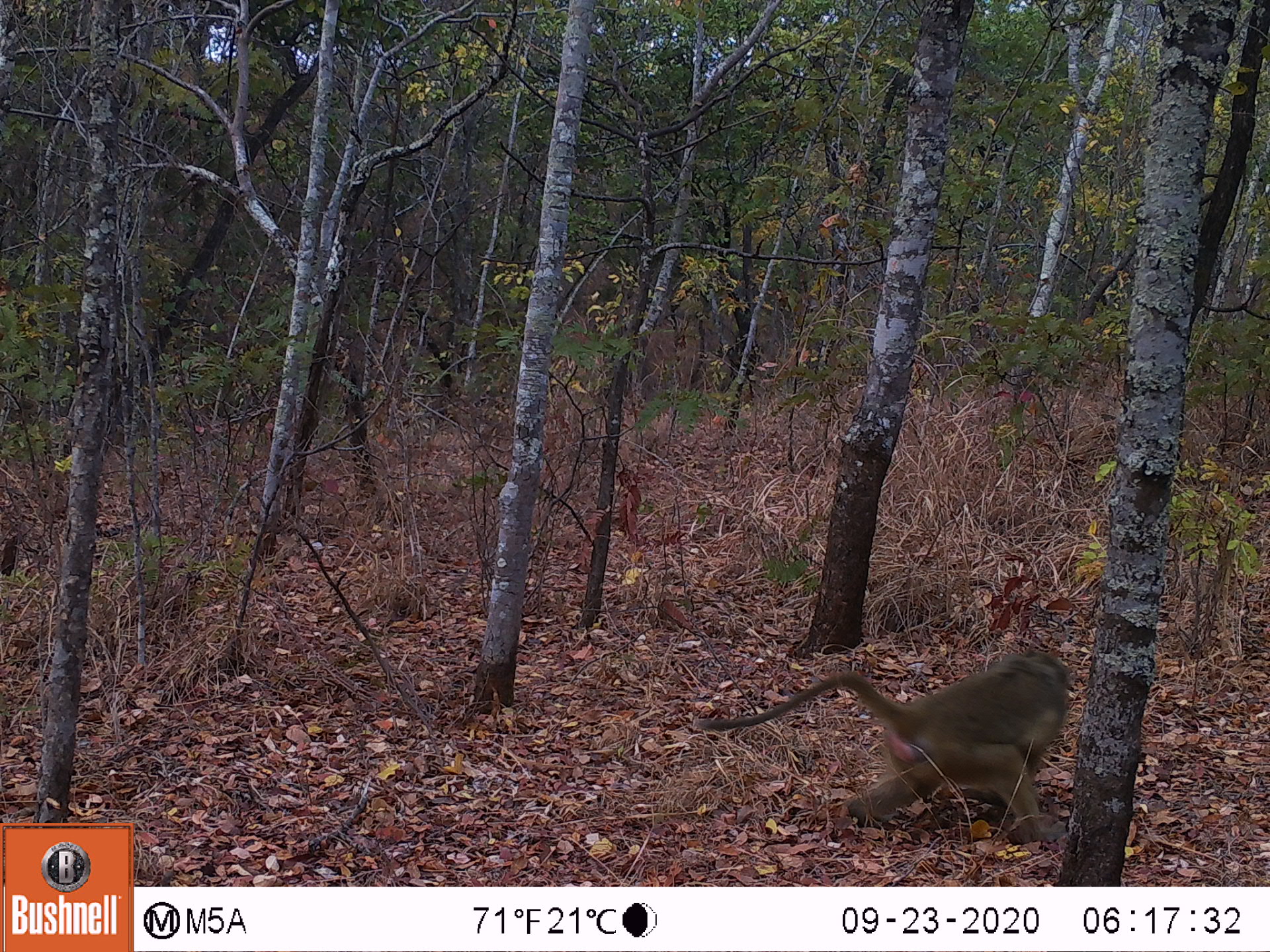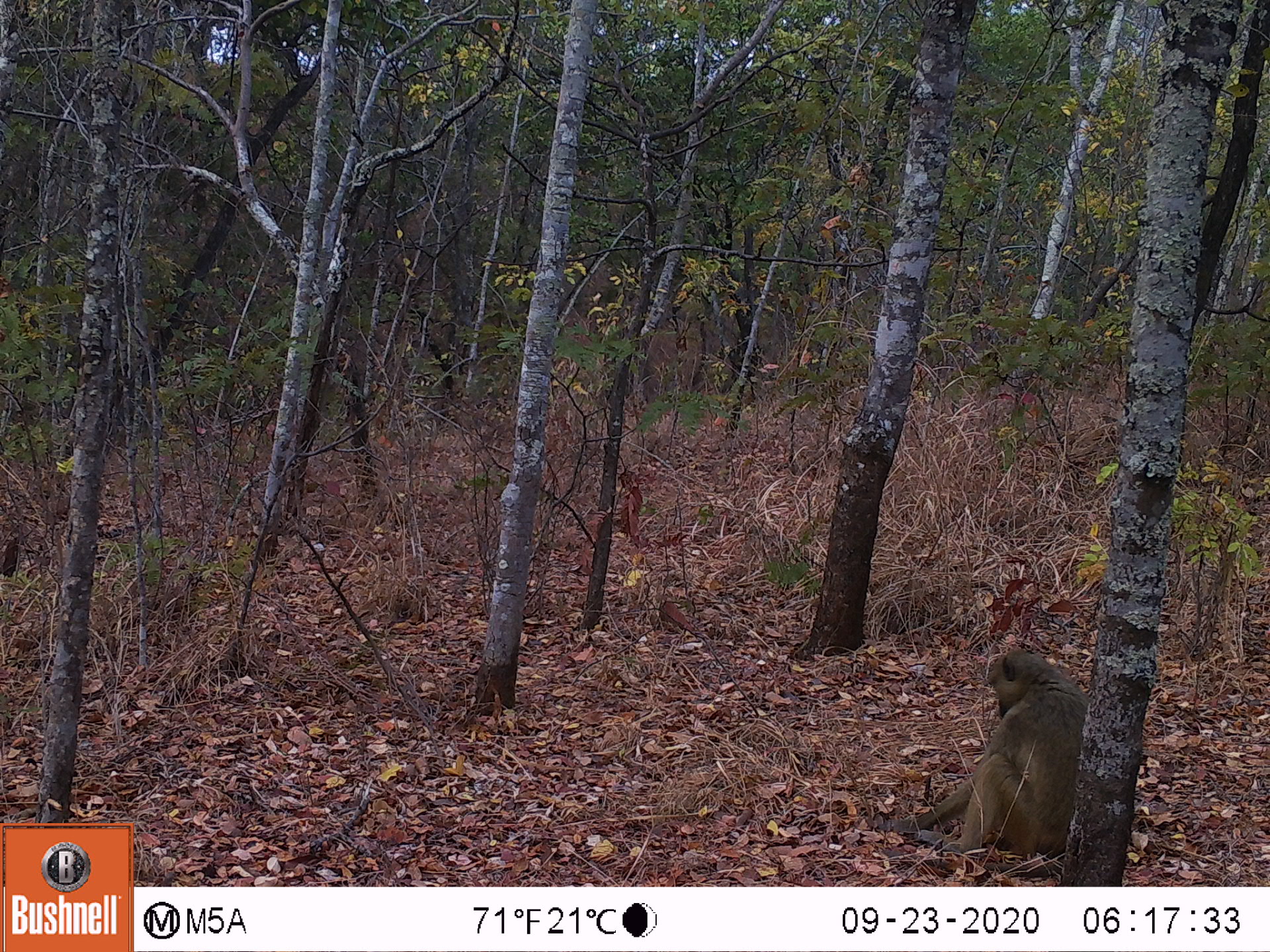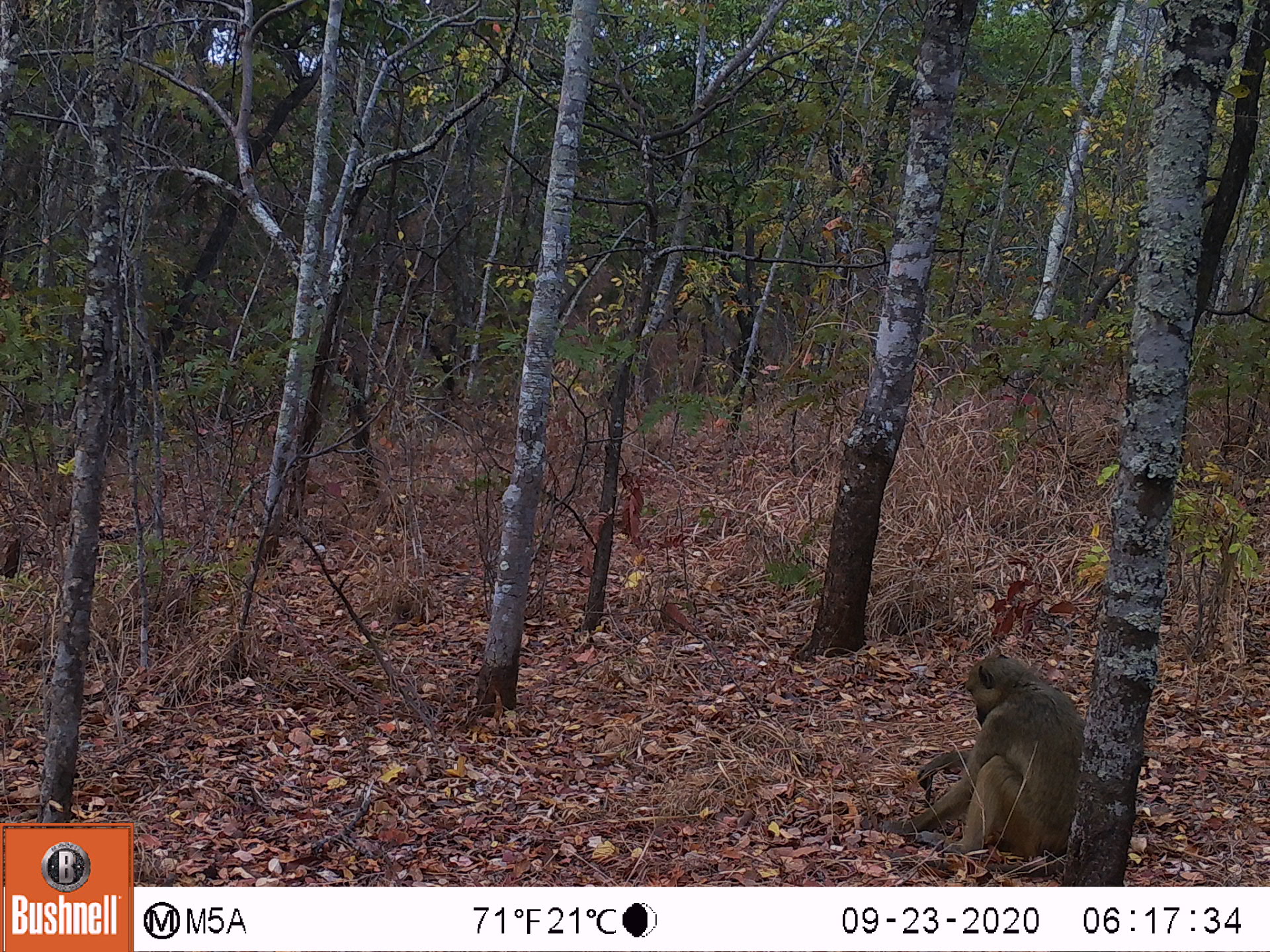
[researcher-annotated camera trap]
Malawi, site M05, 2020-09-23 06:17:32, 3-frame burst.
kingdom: Animalia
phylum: Chordata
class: Mammalia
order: Primates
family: Cercopithecidae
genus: Papio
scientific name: Papio cynocephalus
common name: yellow baboon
Yellow baboon (Papio cynocephalus), count 1.